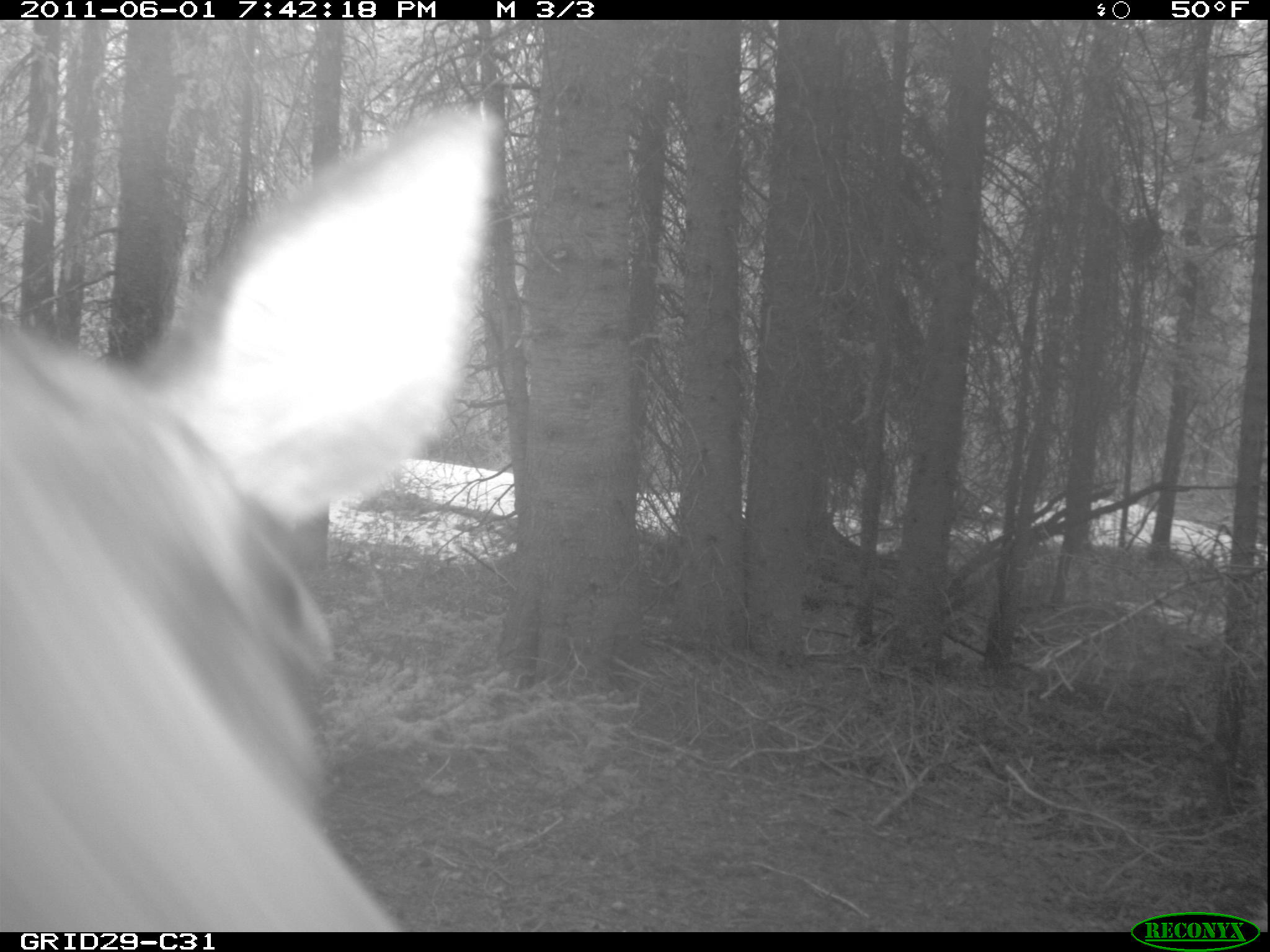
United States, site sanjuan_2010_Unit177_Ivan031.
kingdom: Animalia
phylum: Chordata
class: Mammalia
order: Artiodactyla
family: Cervidae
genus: Cervus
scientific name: Cervus elaphus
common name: red deer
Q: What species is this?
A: Cervus elaphus (red deer).